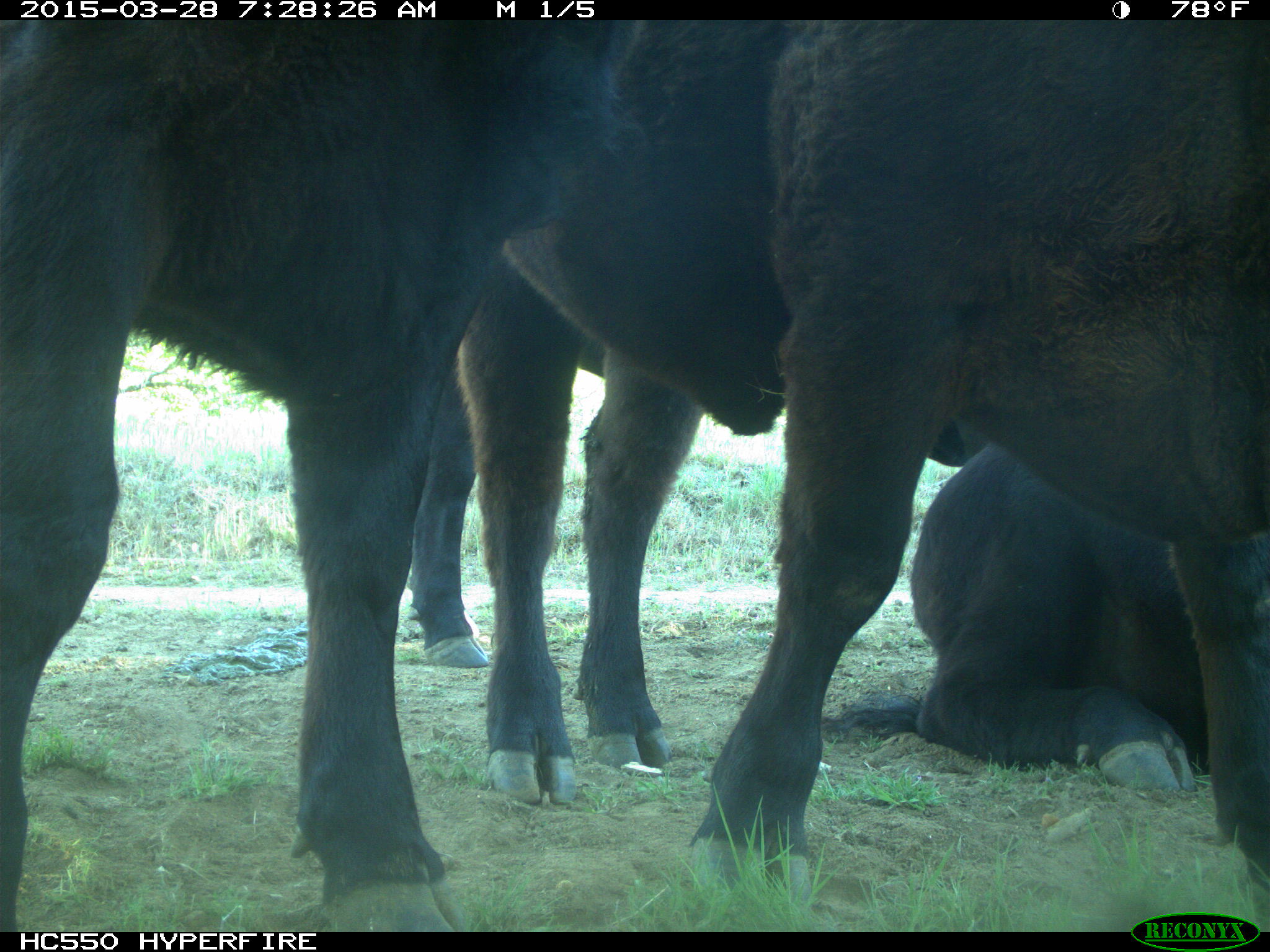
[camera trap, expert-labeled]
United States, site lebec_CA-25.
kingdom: Animalia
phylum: Chordata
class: Mammalia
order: Artiodactyla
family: Bovidae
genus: Bos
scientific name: Bos taurus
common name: domestic cow